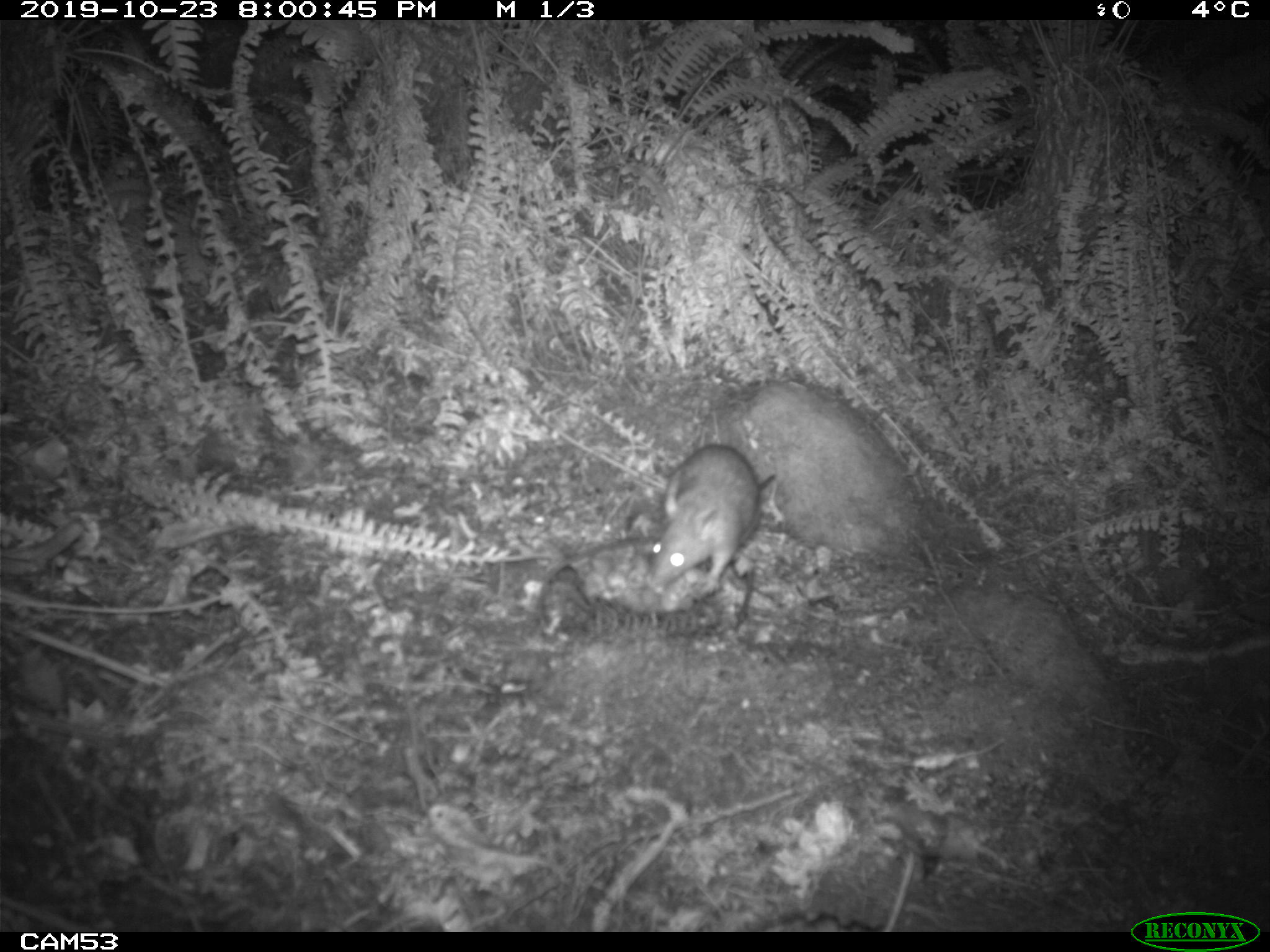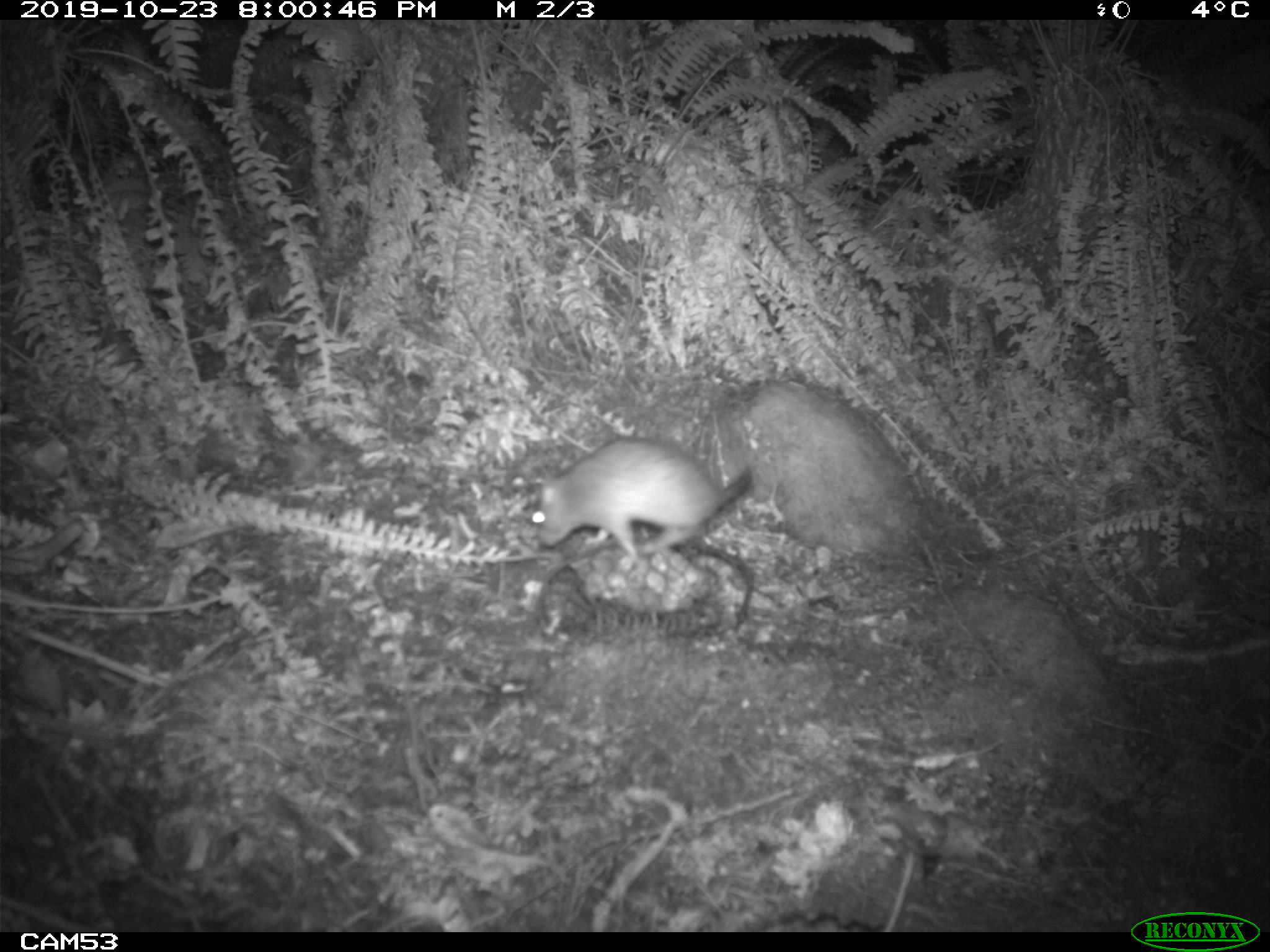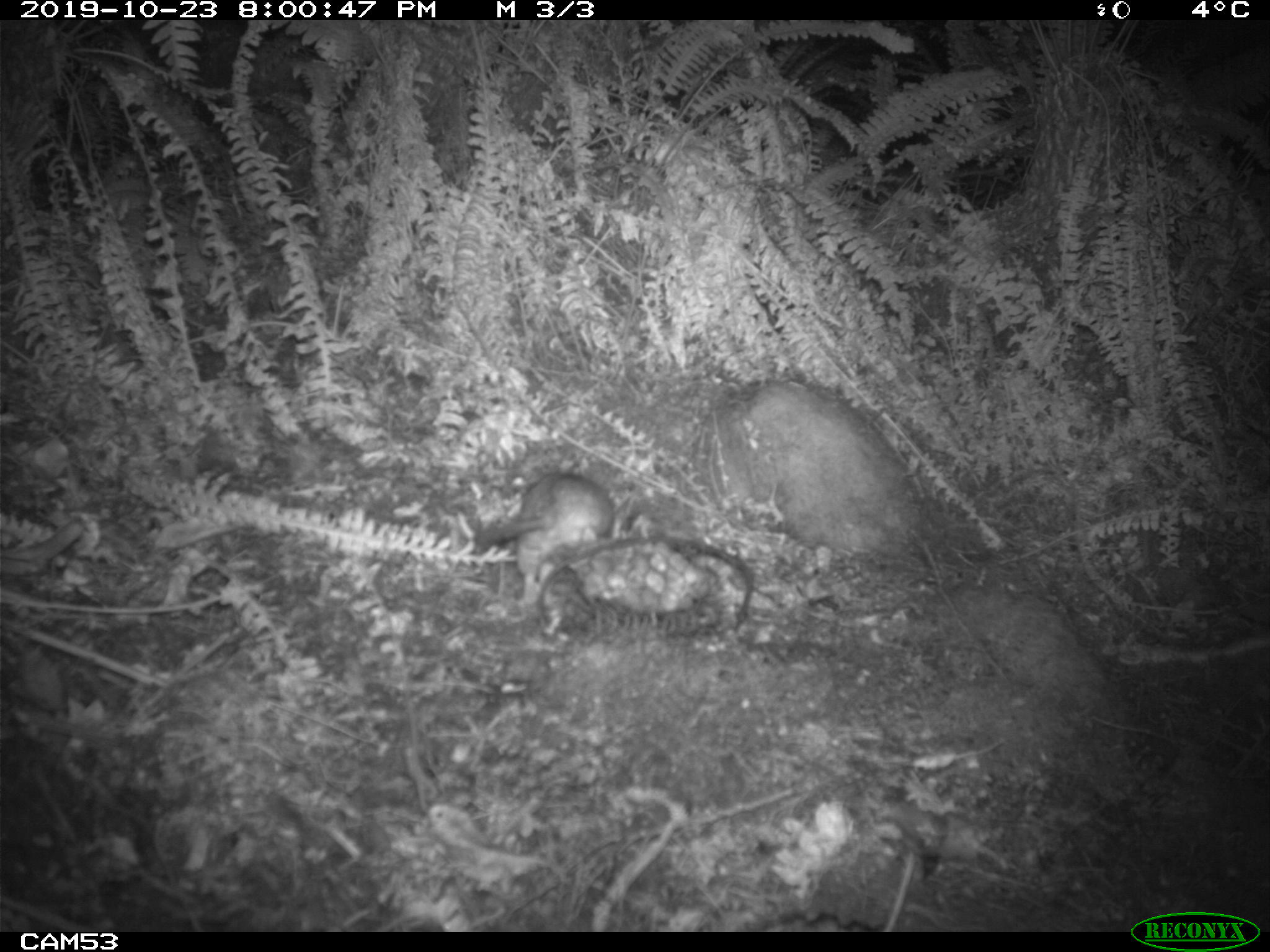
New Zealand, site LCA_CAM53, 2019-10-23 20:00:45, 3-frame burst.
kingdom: Animalia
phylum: Chordata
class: Mammalia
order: Rodentia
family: Muridae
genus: Mus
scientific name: Mus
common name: mouse